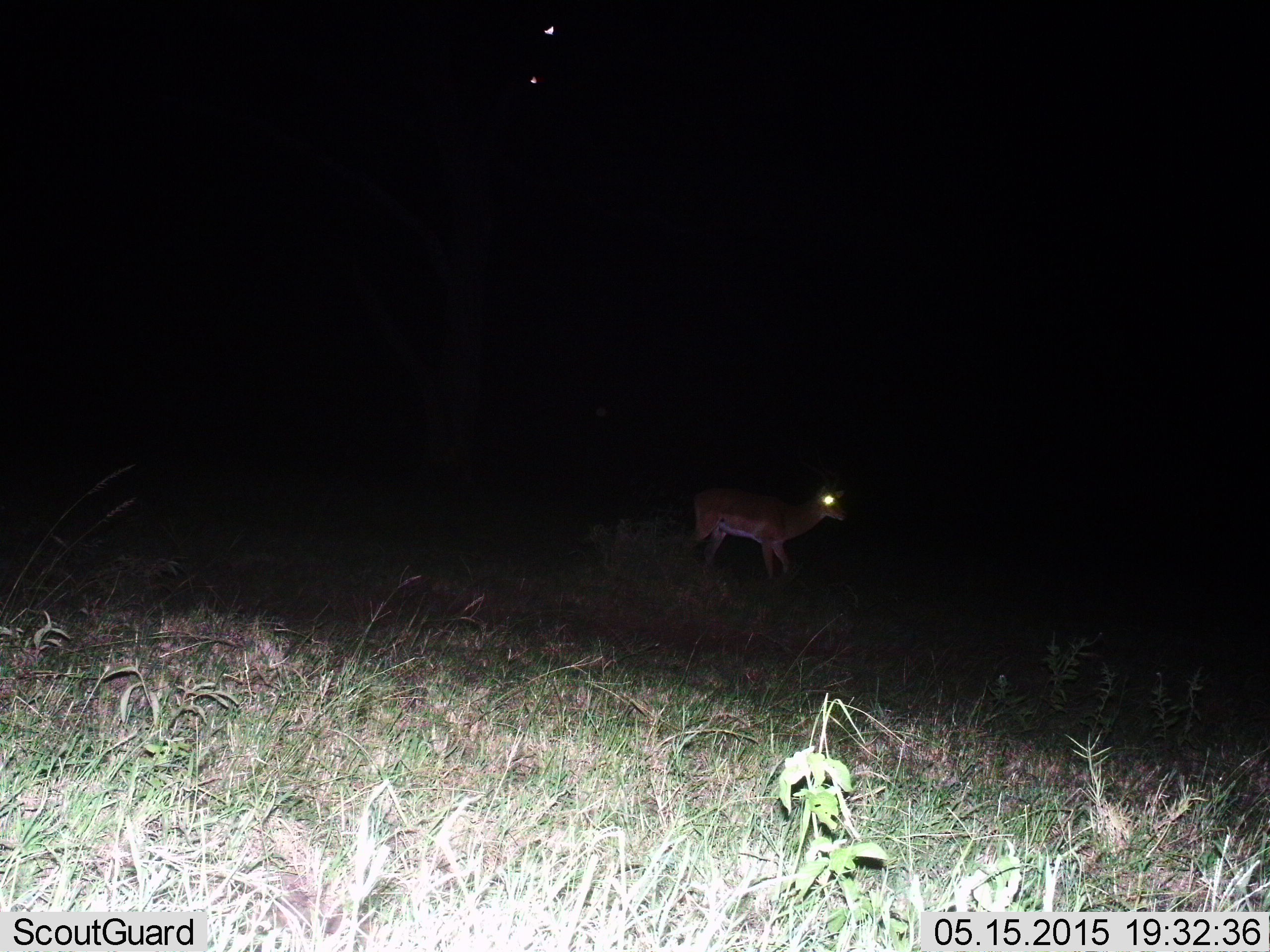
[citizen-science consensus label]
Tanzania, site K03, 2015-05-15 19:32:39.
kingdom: Animalia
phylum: Chordata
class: Mammalia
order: Artiodactyla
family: Bovidae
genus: Aepyceros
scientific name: Aepyceros melampus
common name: impala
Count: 1.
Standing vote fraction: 29%.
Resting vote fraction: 0%.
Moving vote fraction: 71%.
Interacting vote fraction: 0%.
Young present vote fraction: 0%.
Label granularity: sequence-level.